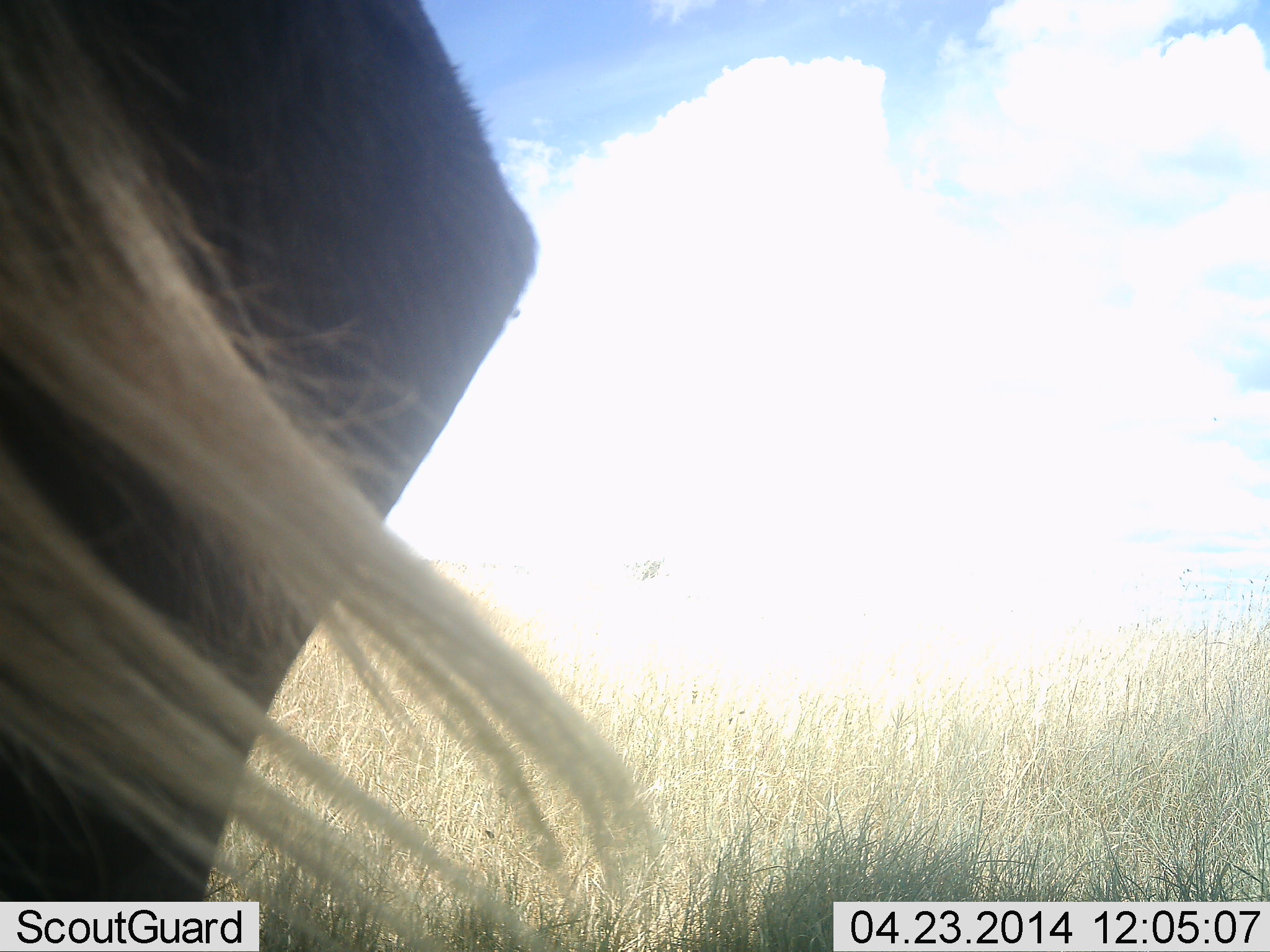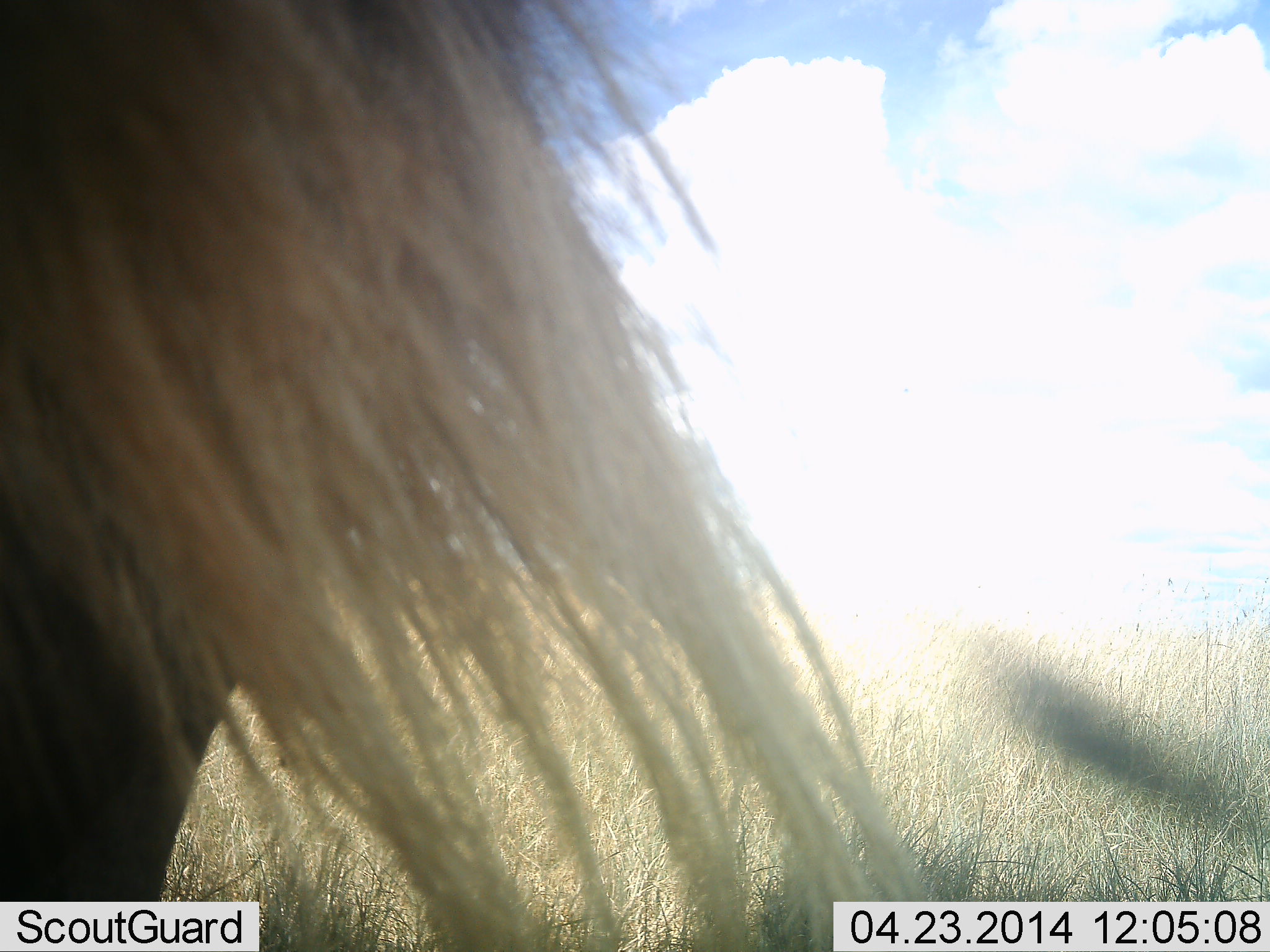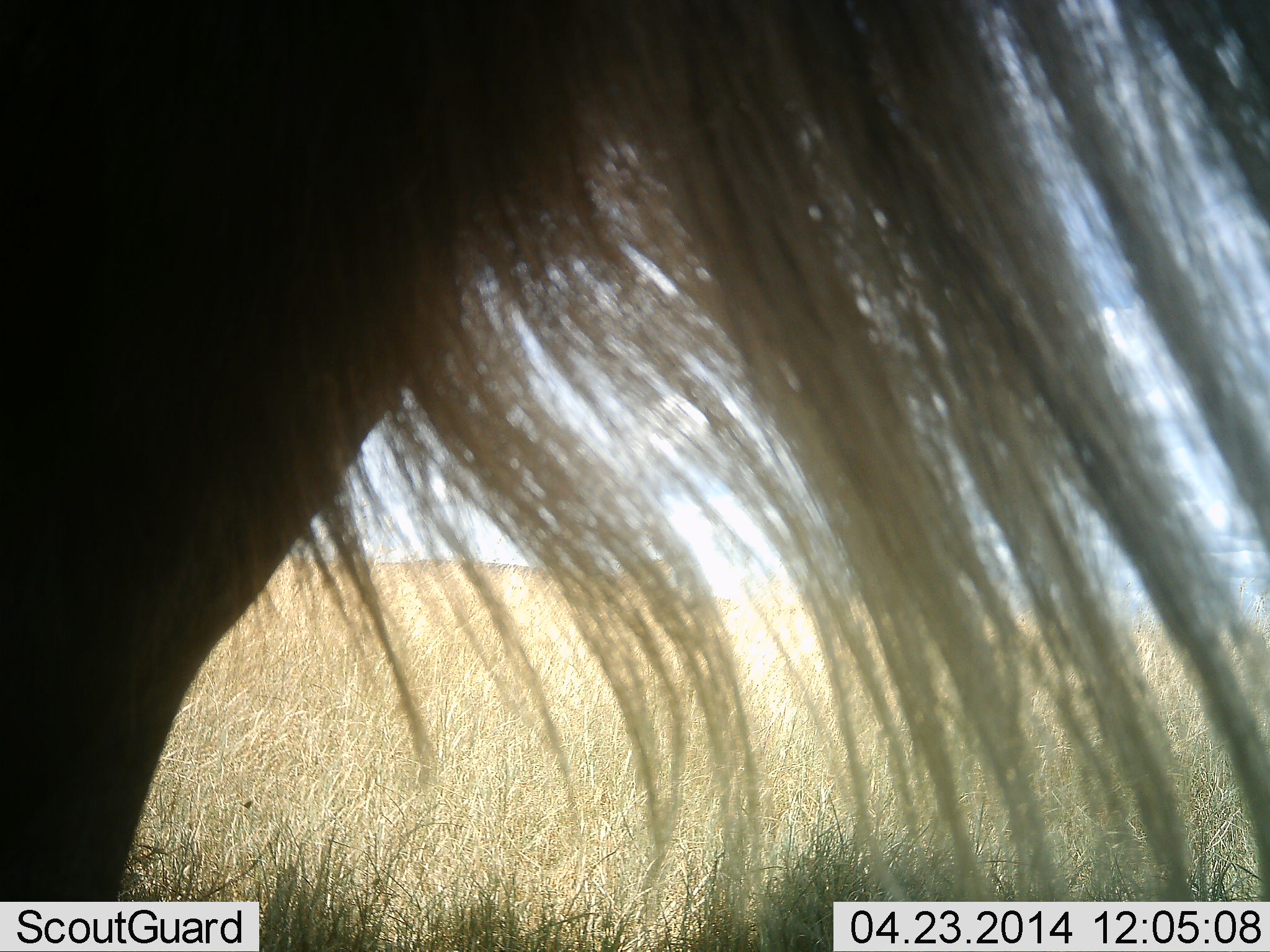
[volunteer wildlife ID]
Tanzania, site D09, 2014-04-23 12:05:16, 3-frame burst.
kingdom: Animalia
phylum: Chordata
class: Mammalia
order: Artiodactyla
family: Bovidae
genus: Connochaetes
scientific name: Connochaetes taurinus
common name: blue wildebeest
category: wildebeest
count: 1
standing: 60%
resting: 10%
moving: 40%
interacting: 0%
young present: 0%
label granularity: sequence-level